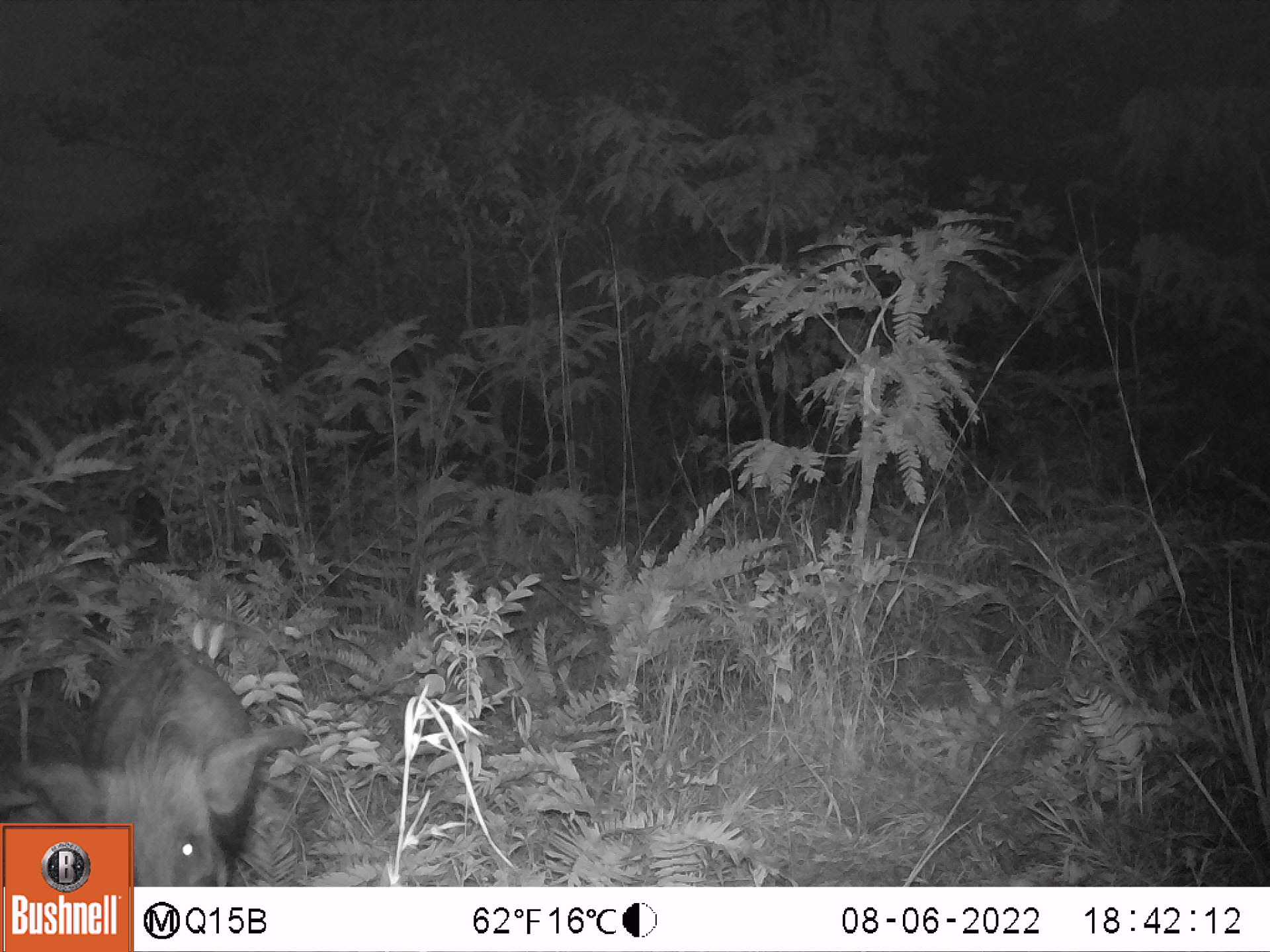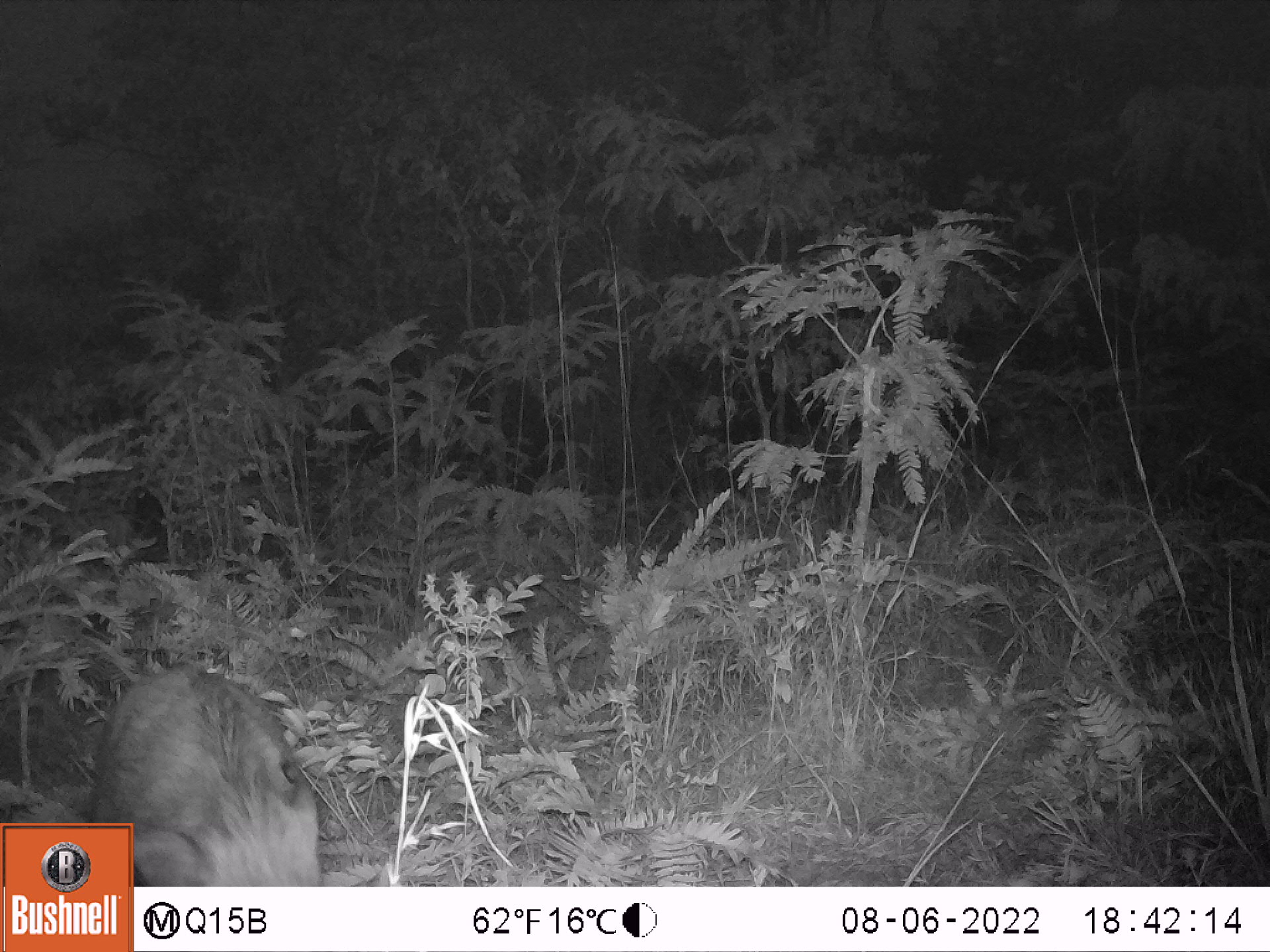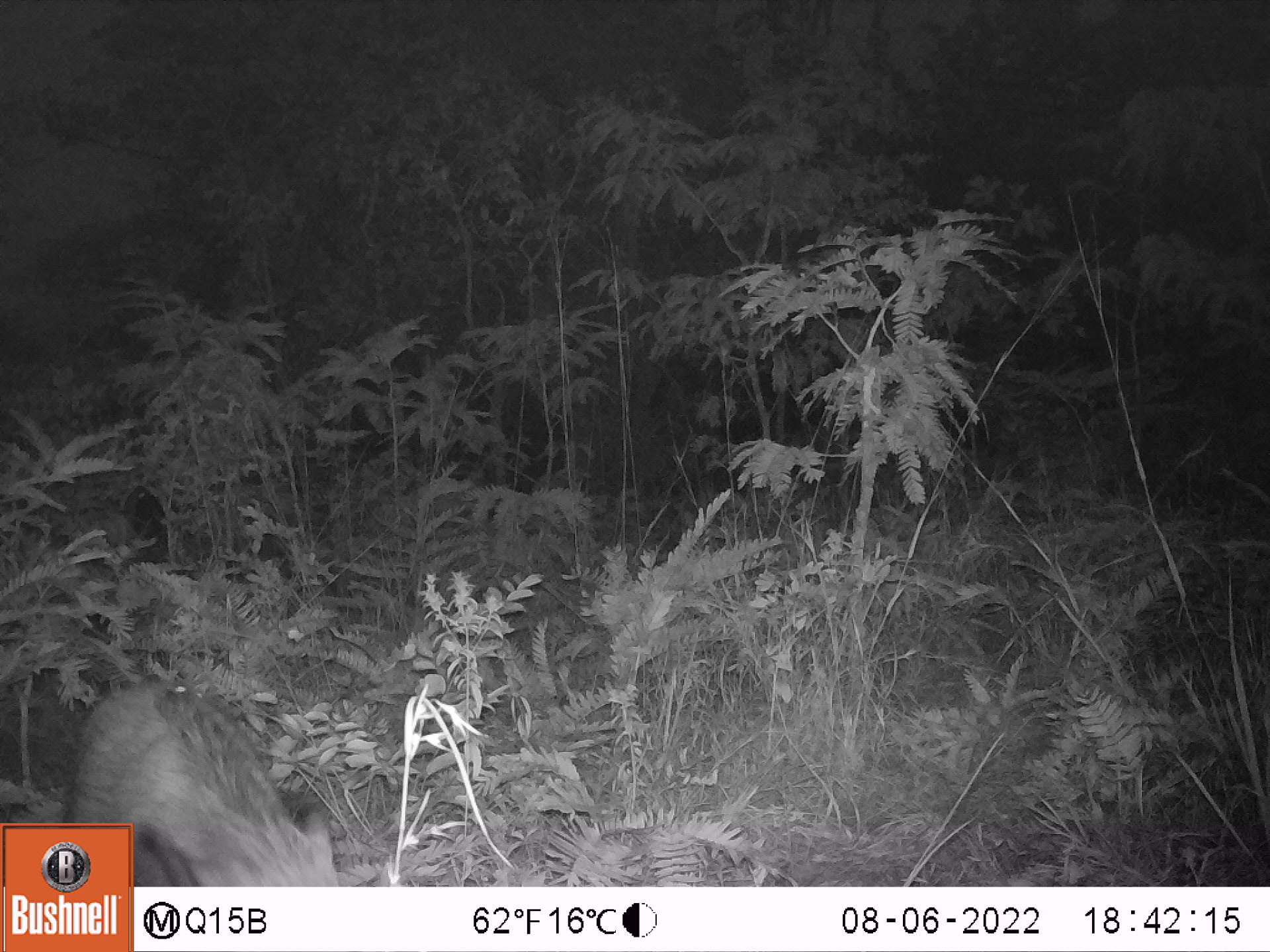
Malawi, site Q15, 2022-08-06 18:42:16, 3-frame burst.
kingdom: Animalia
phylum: Chordata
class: Mammalia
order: Artiodactyla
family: Suidae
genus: Potamochoerus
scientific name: Potamochoerus larvatus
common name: bushpig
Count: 1.